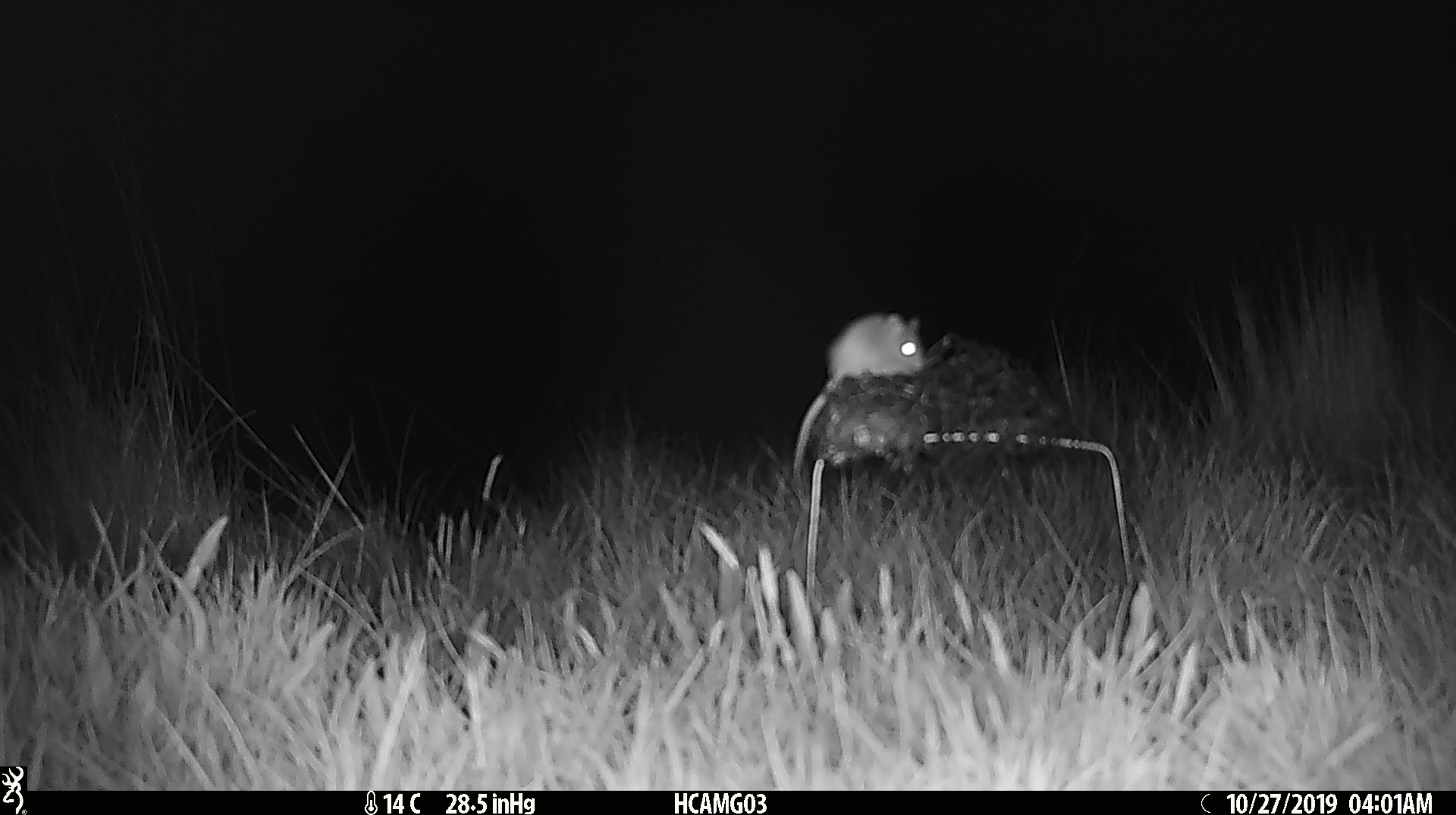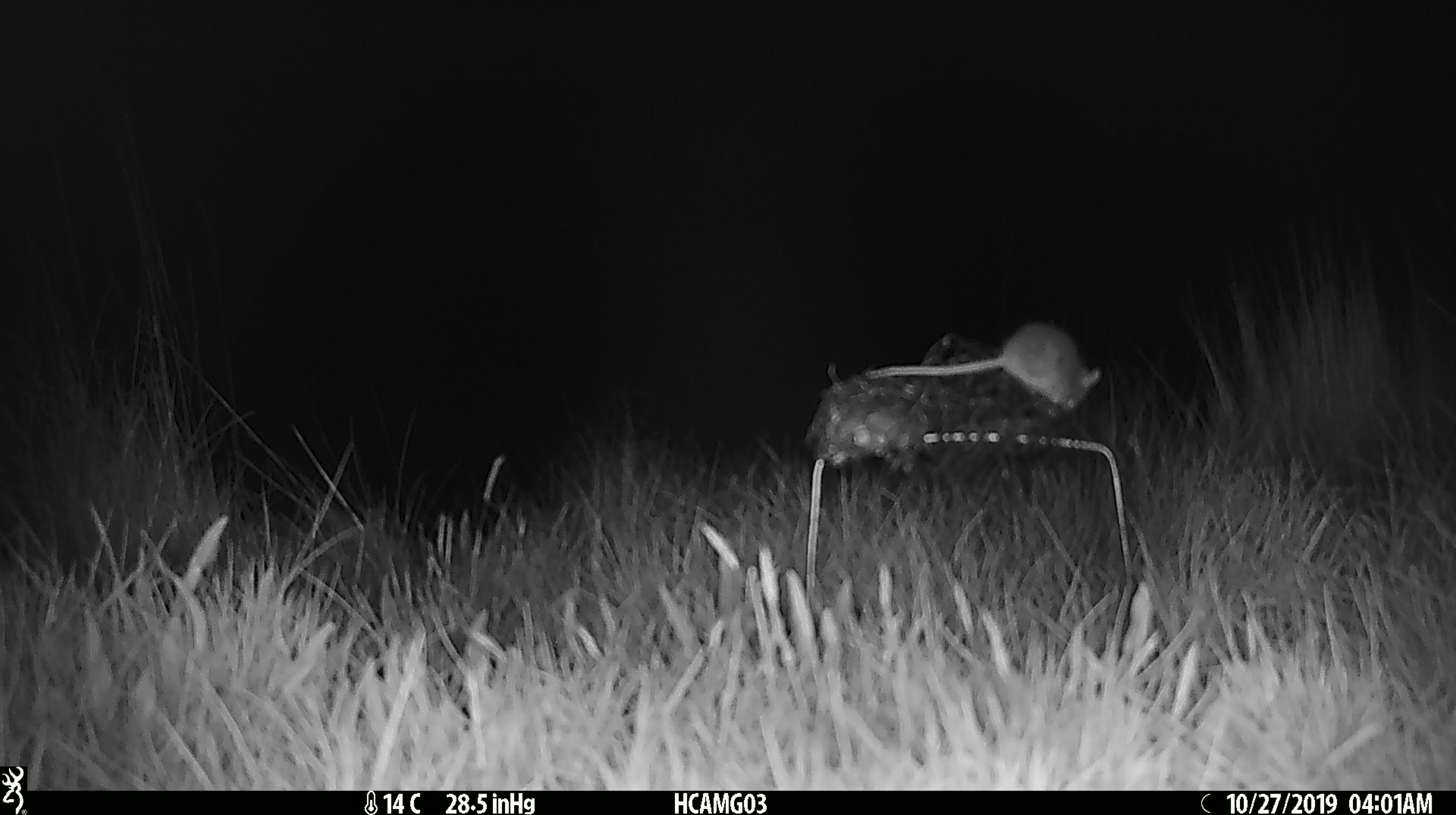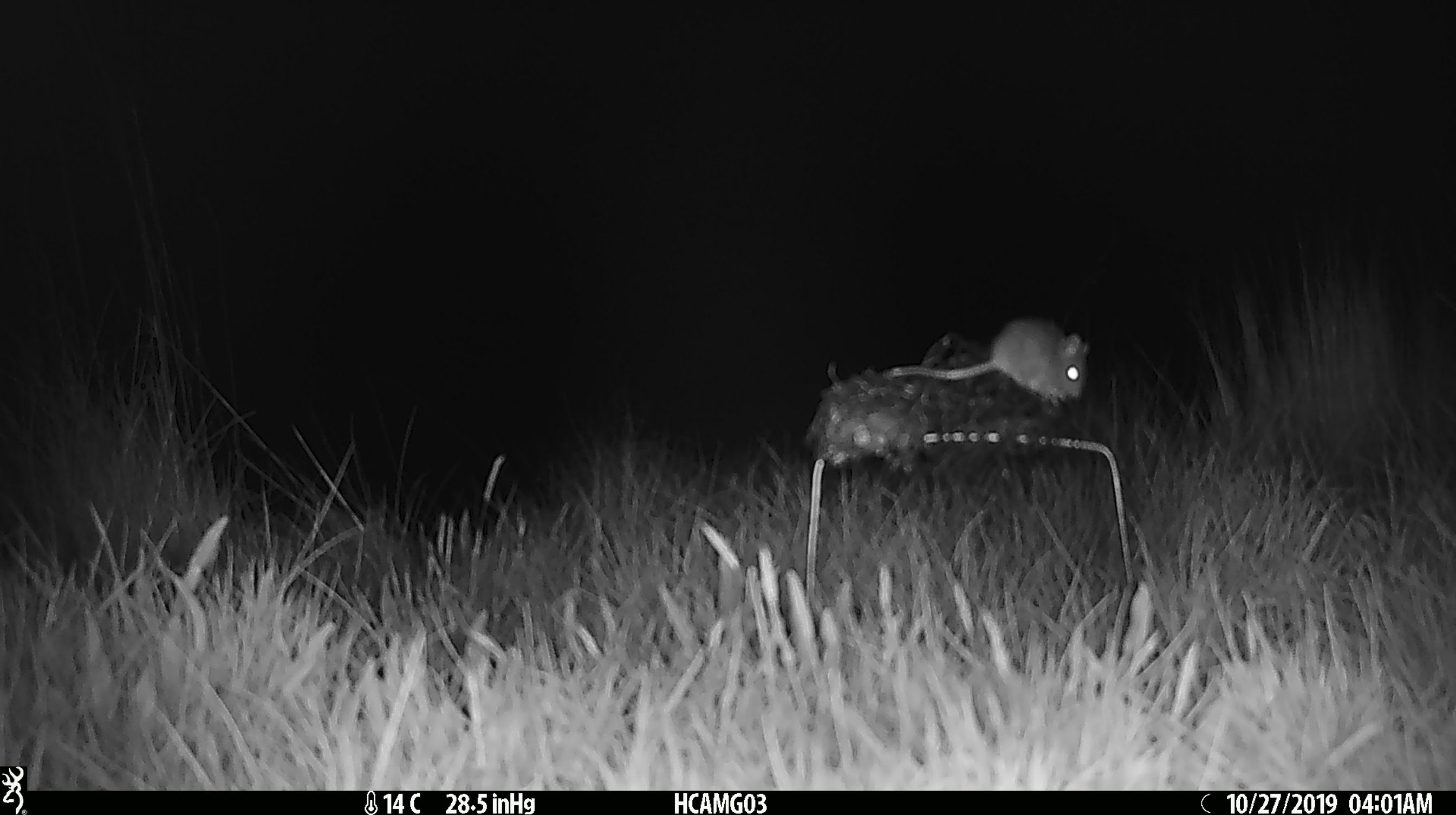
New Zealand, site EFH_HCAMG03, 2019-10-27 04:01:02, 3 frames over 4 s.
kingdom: Animalia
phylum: Chordata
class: Mammalia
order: Rodentia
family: Muridae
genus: Mus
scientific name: Mus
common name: mouse